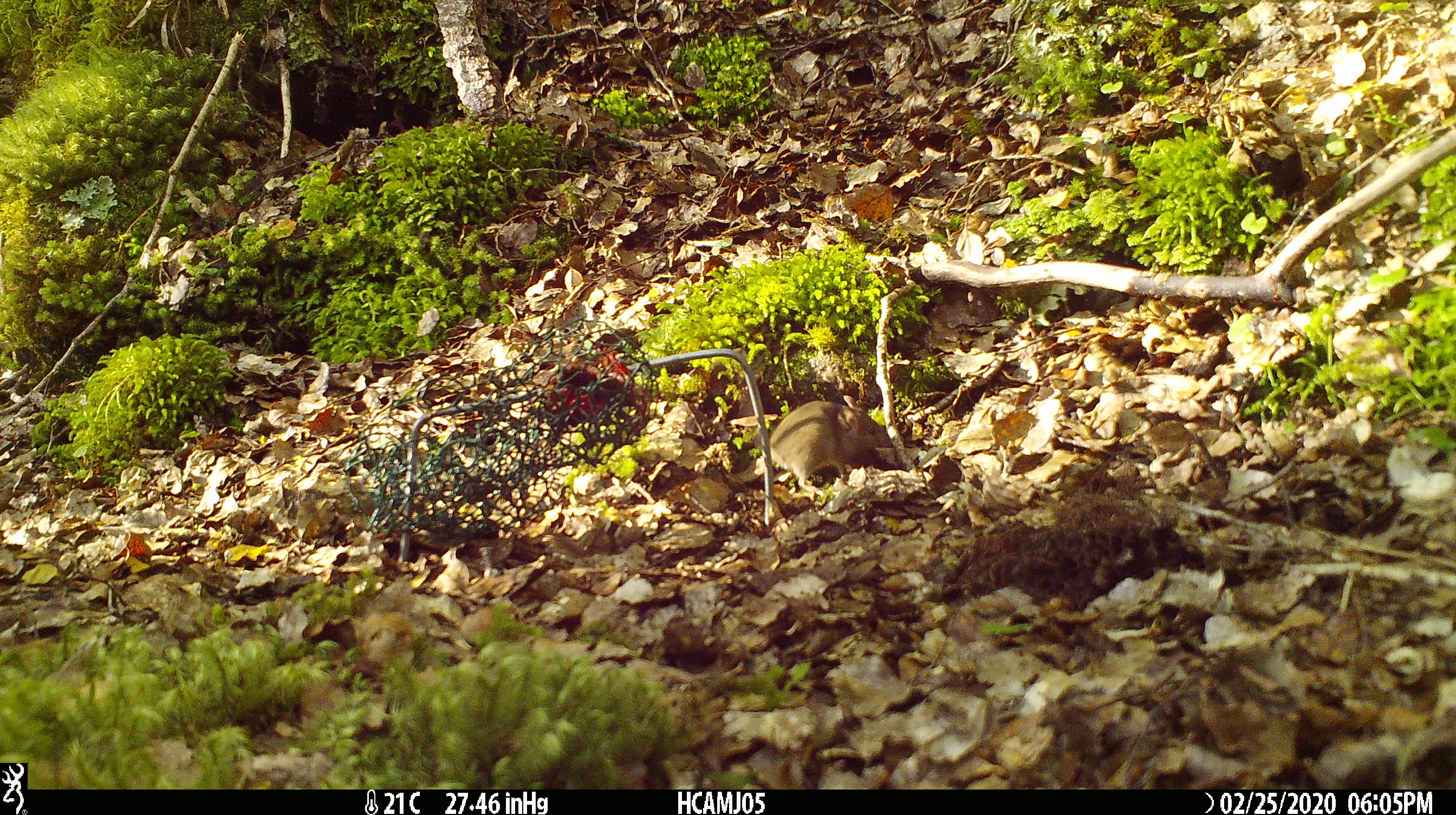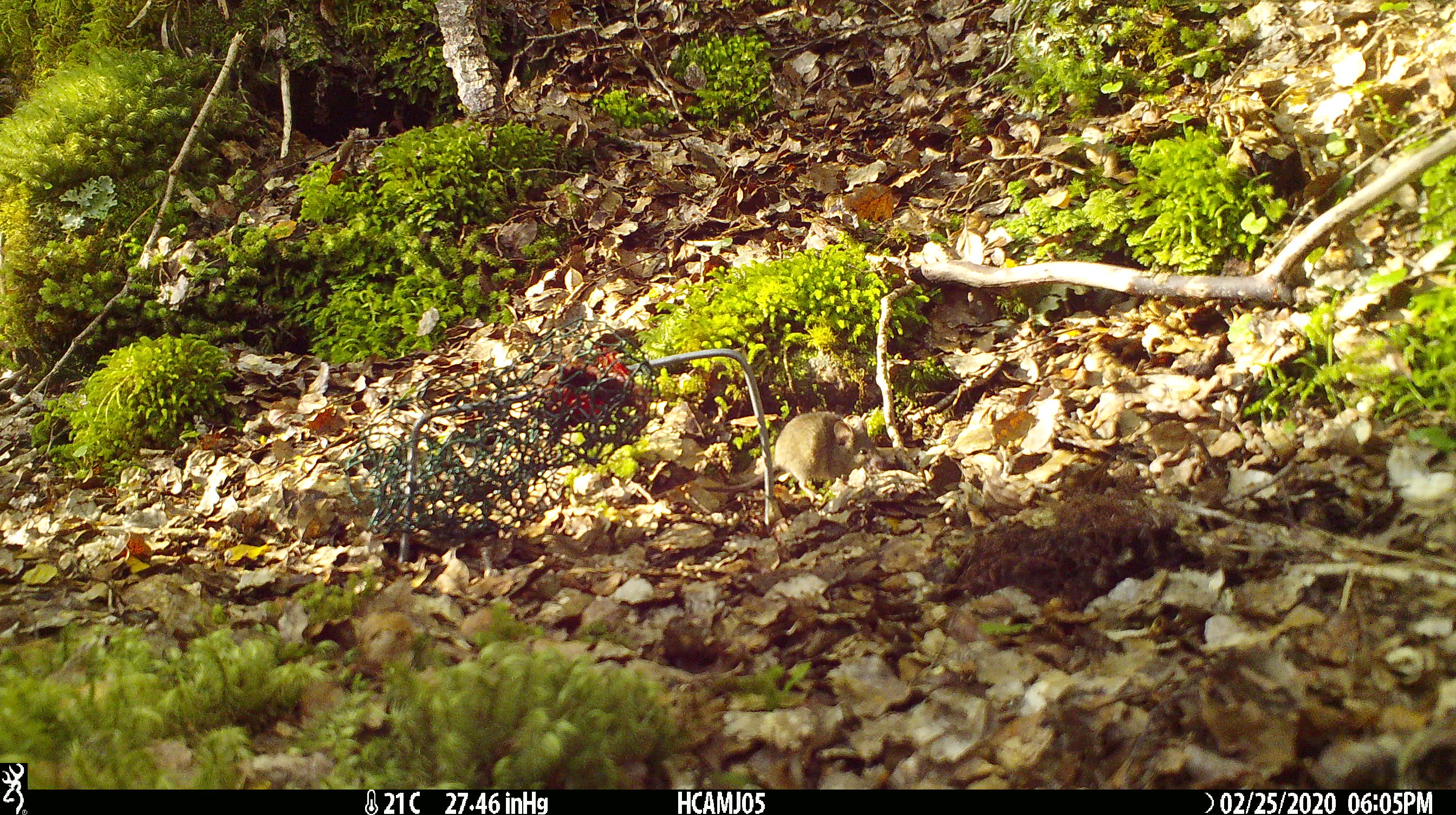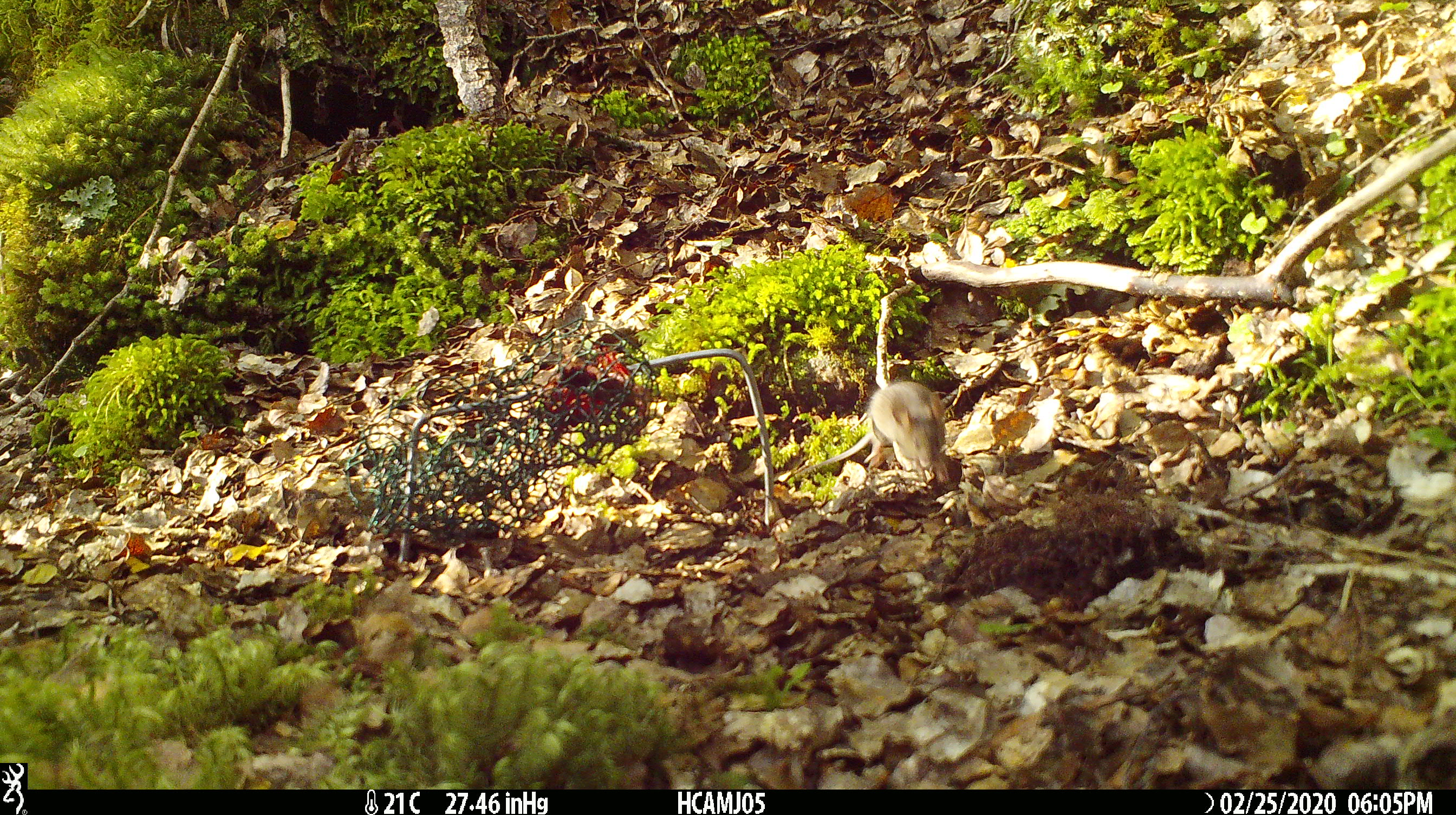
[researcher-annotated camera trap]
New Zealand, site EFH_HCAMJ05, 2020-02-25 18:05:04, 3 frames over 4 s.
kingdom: Animalia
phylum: Chordata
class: Mammalia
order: Rodentia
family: Muridae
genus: Mus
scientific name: Mus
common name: mouse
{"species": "mouse (Mus)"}